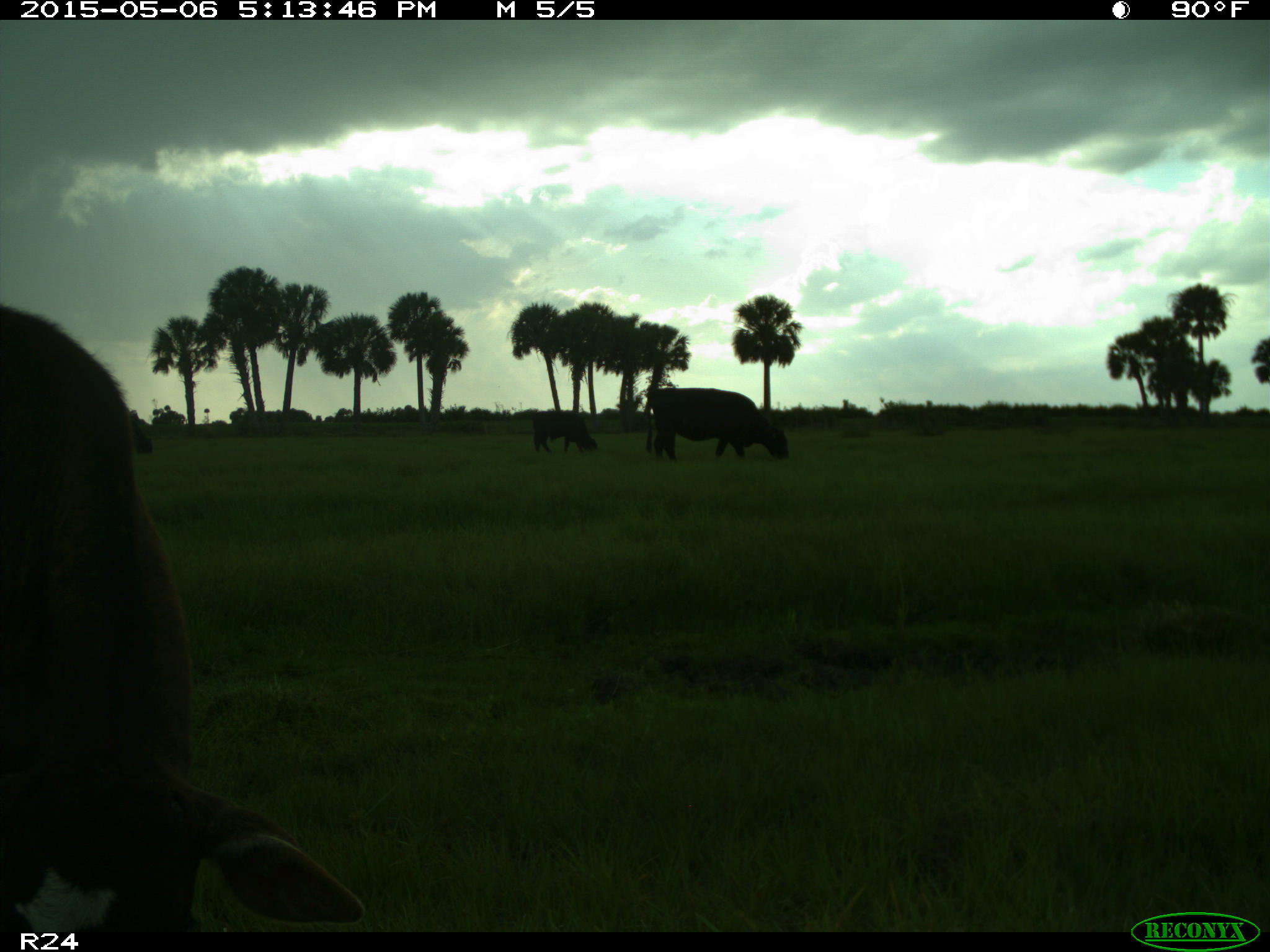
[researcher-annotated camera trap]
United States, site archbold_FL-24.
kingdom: Animalia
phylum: Chordata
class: Mammalia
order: Artiodactyla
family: Bovidae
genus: Bos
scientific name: Bos taurus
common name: domestic cow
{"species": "Bos taurus (domestic cow)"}